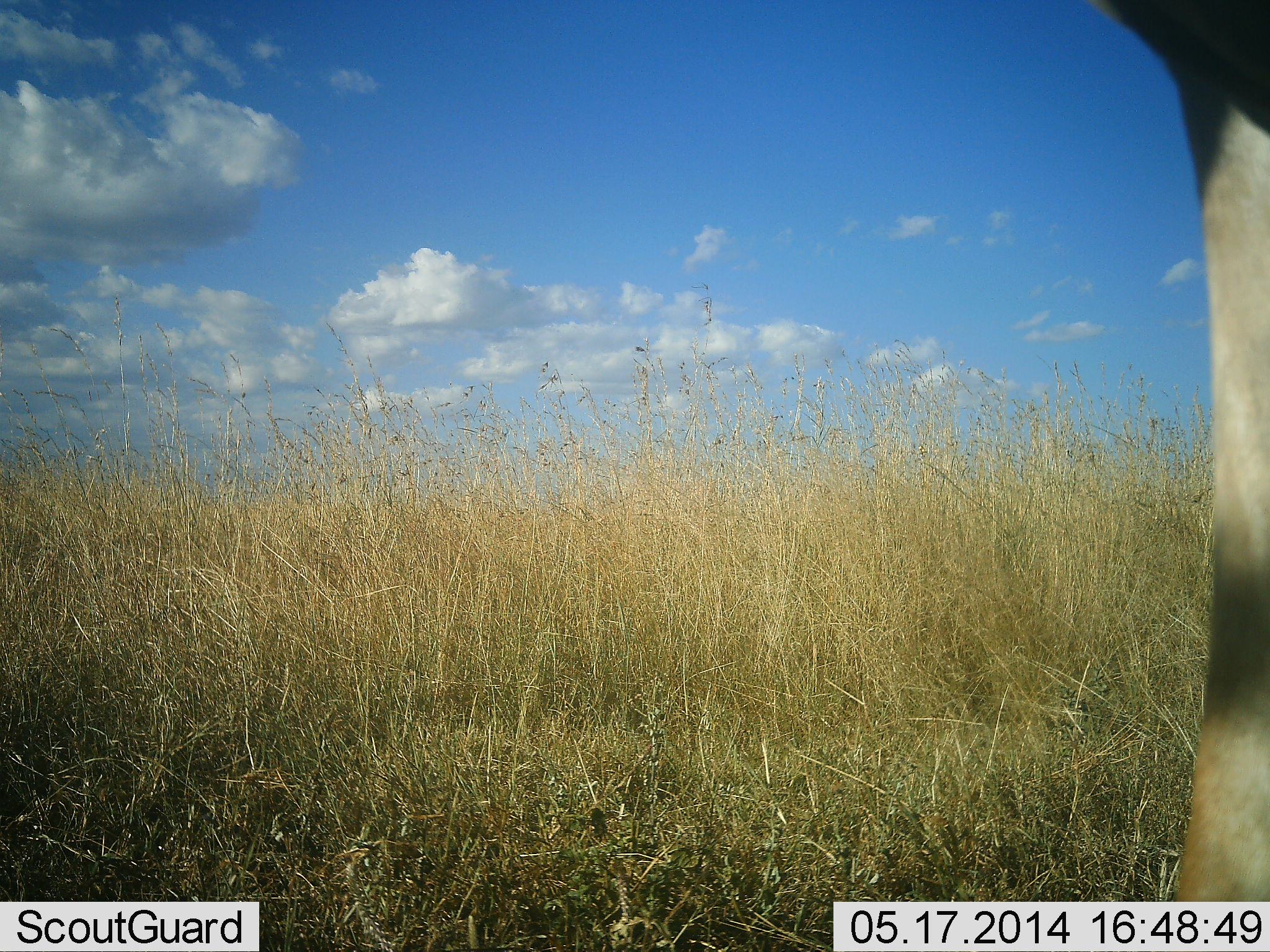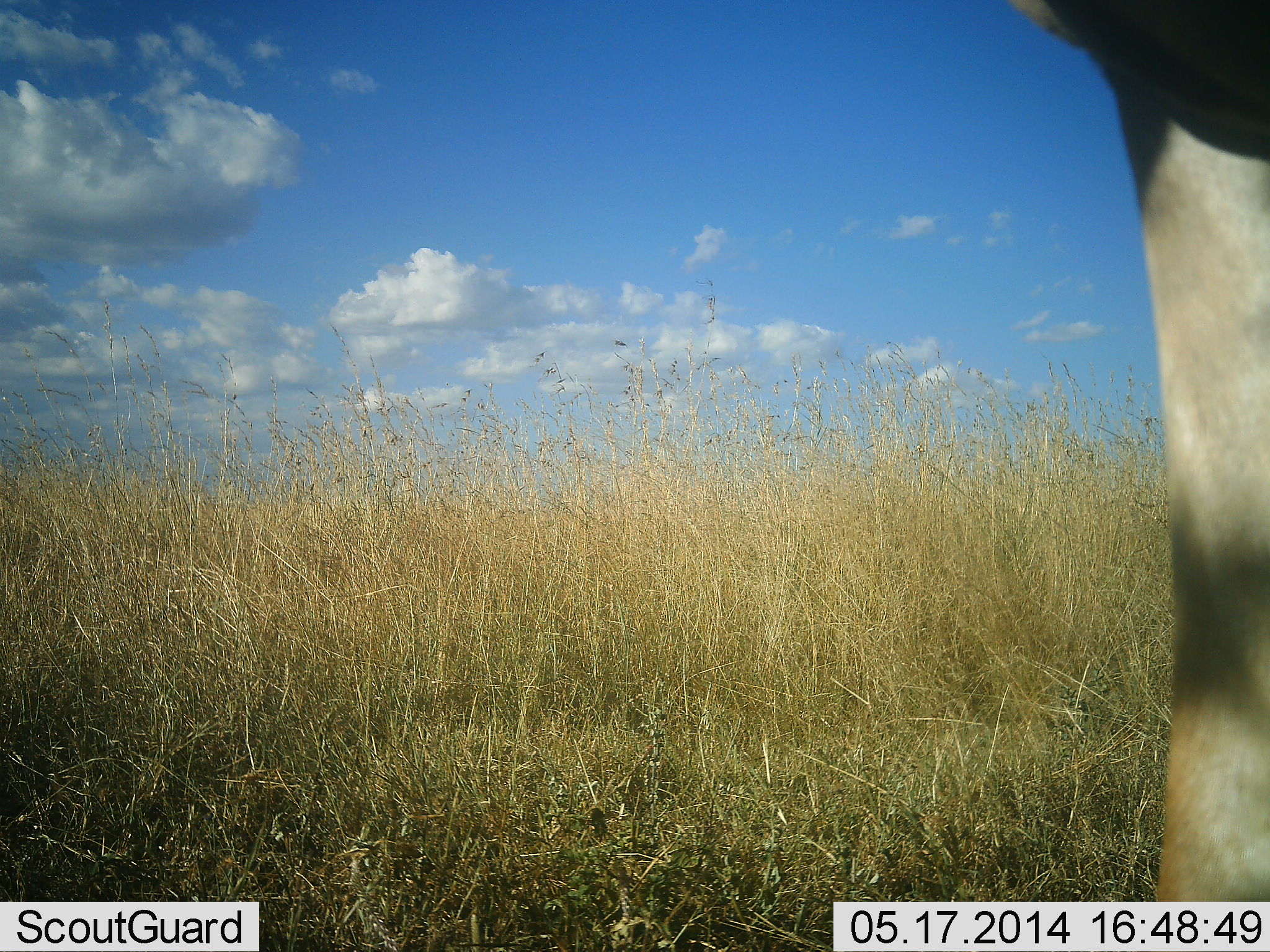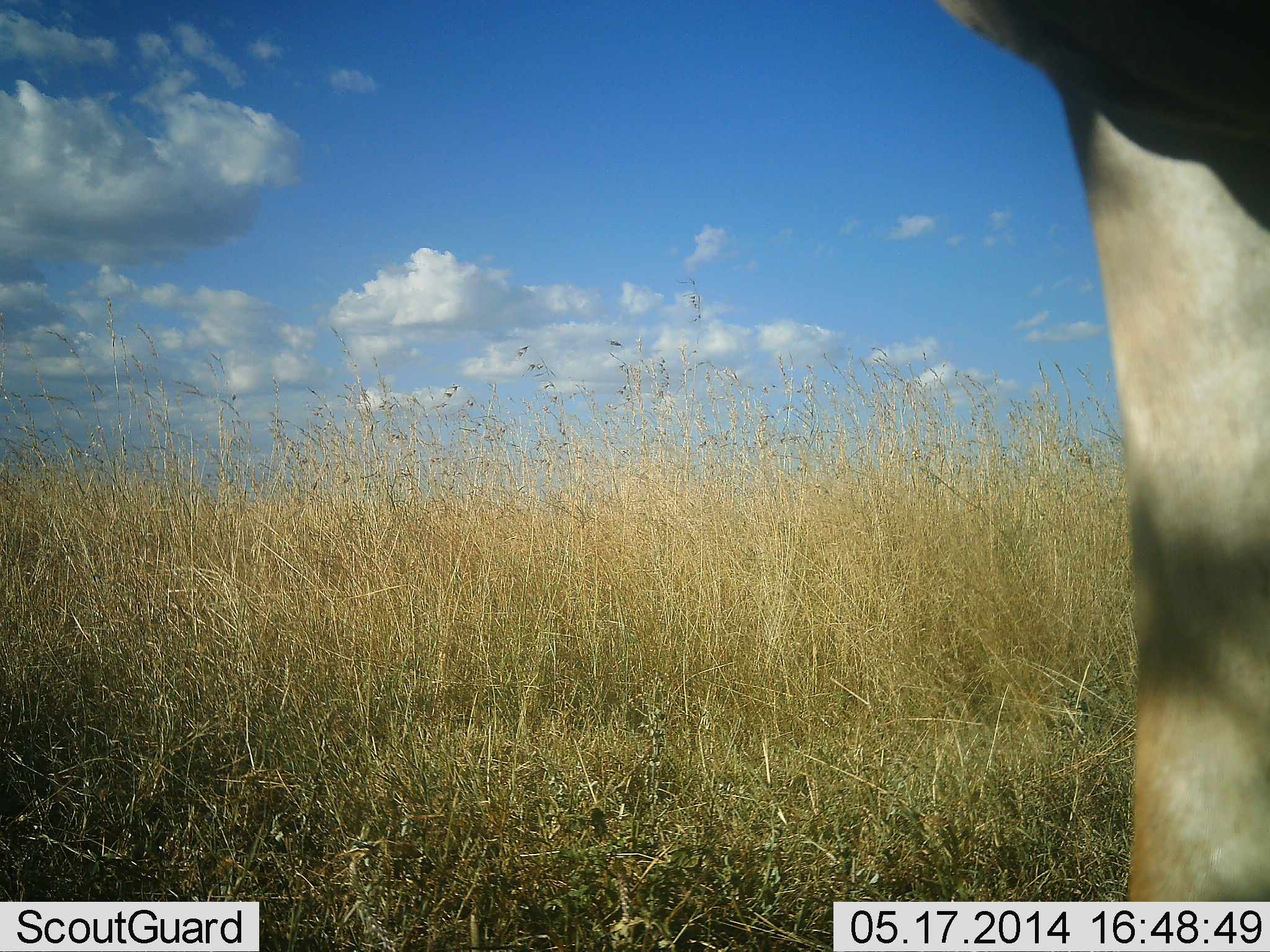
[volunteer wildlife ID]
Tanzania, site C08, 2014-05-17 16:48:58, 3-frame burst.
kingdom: Animalia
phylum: Chordata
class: Mammalia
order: Artiodactyla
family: Bovidae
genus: Alcelaphus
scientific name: Alcelaphus buselaphus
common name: hartebeest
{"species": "hartebeest (Alcelaphus buselaphus)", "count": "1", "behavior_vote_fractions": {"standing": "100%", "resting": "0%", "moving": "0%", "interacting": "0%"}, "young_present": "0%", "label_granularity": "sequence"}